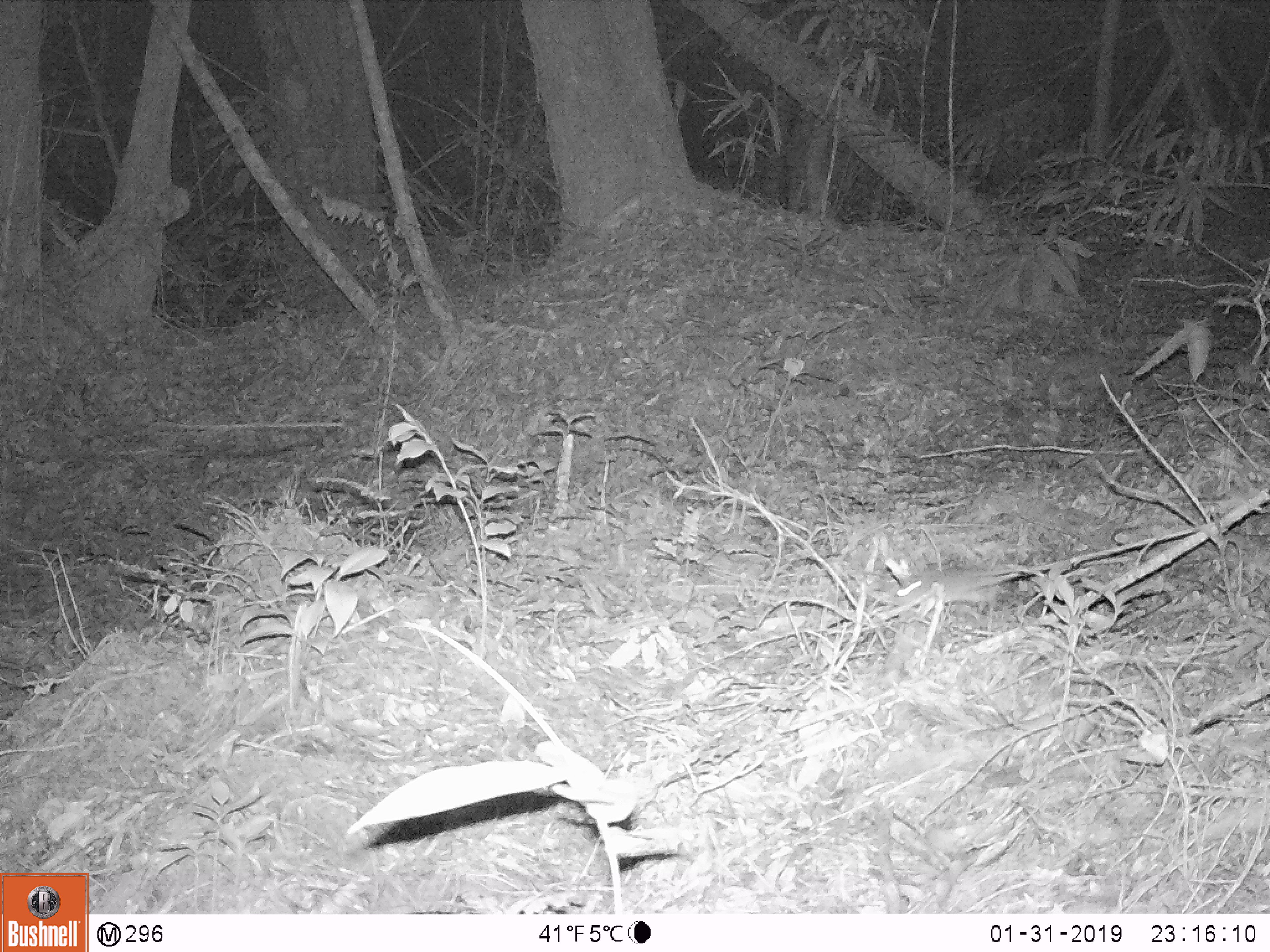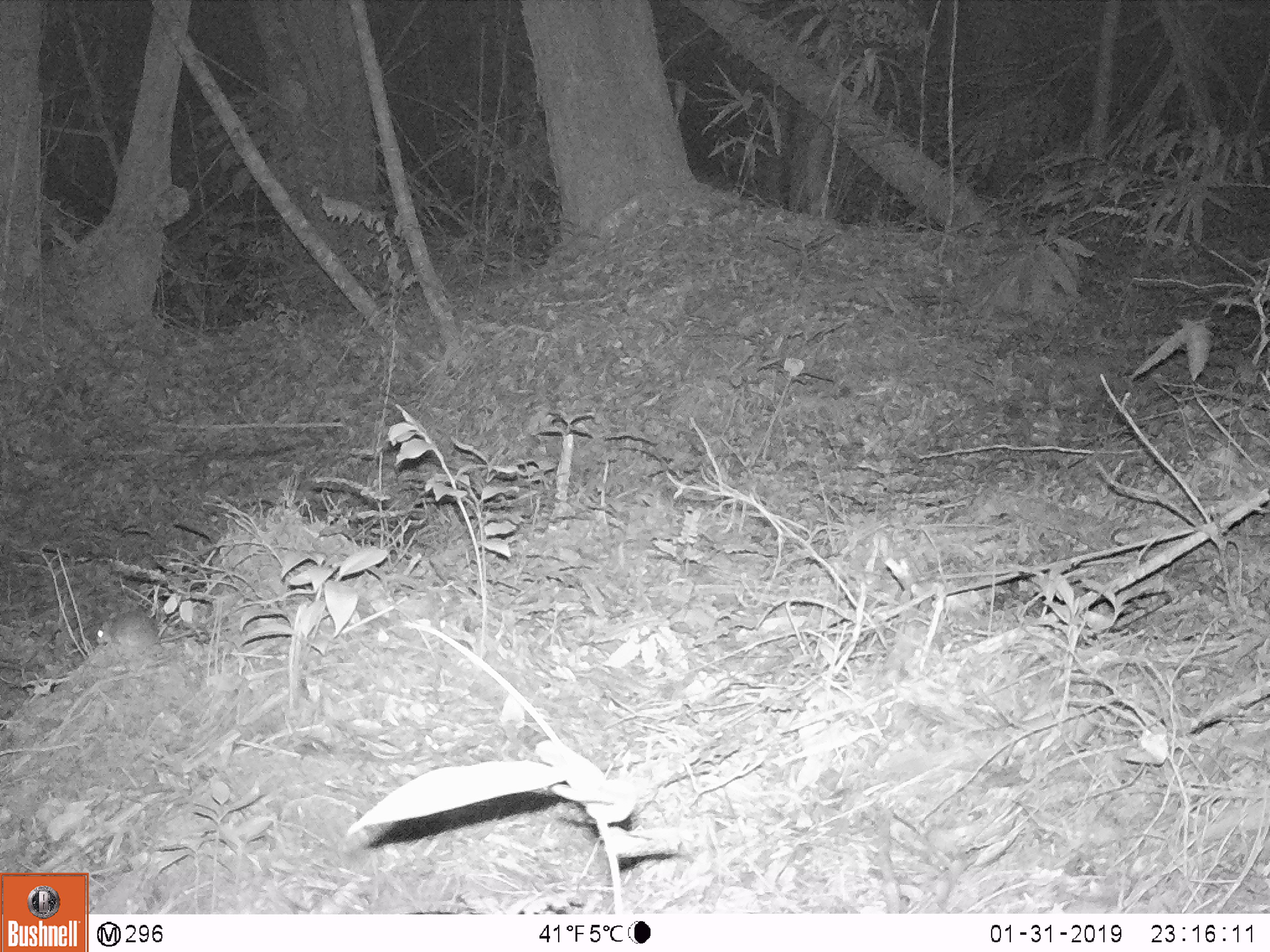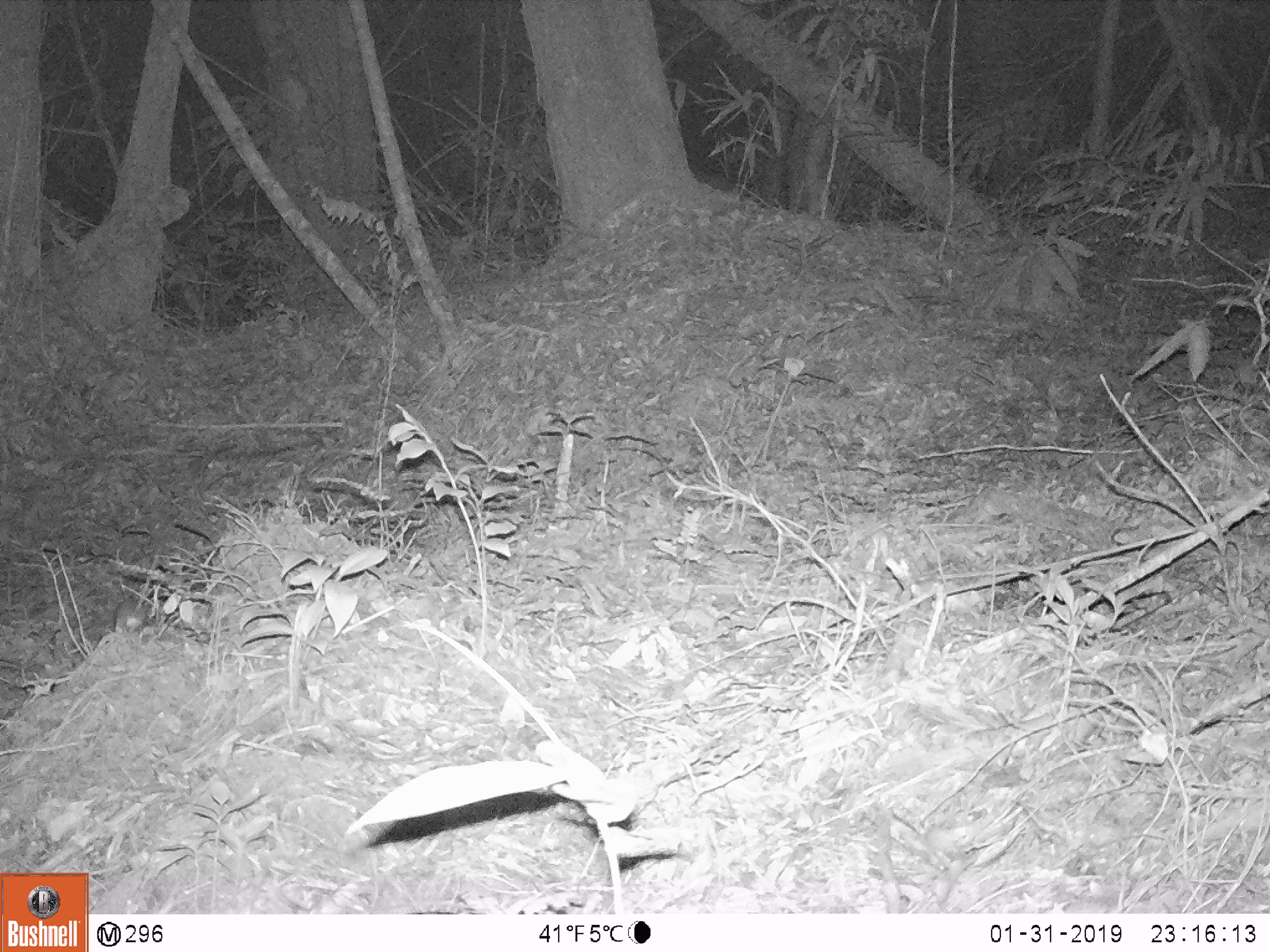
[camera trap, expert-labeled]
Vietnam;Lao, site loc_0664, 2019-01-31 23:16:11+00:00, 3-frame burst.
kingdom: Animalia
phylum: Chordata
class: Mammalia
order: Rodentia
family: Muridae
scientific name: Muridae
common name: old-world mice and rats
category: unidentified murid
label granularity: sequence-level